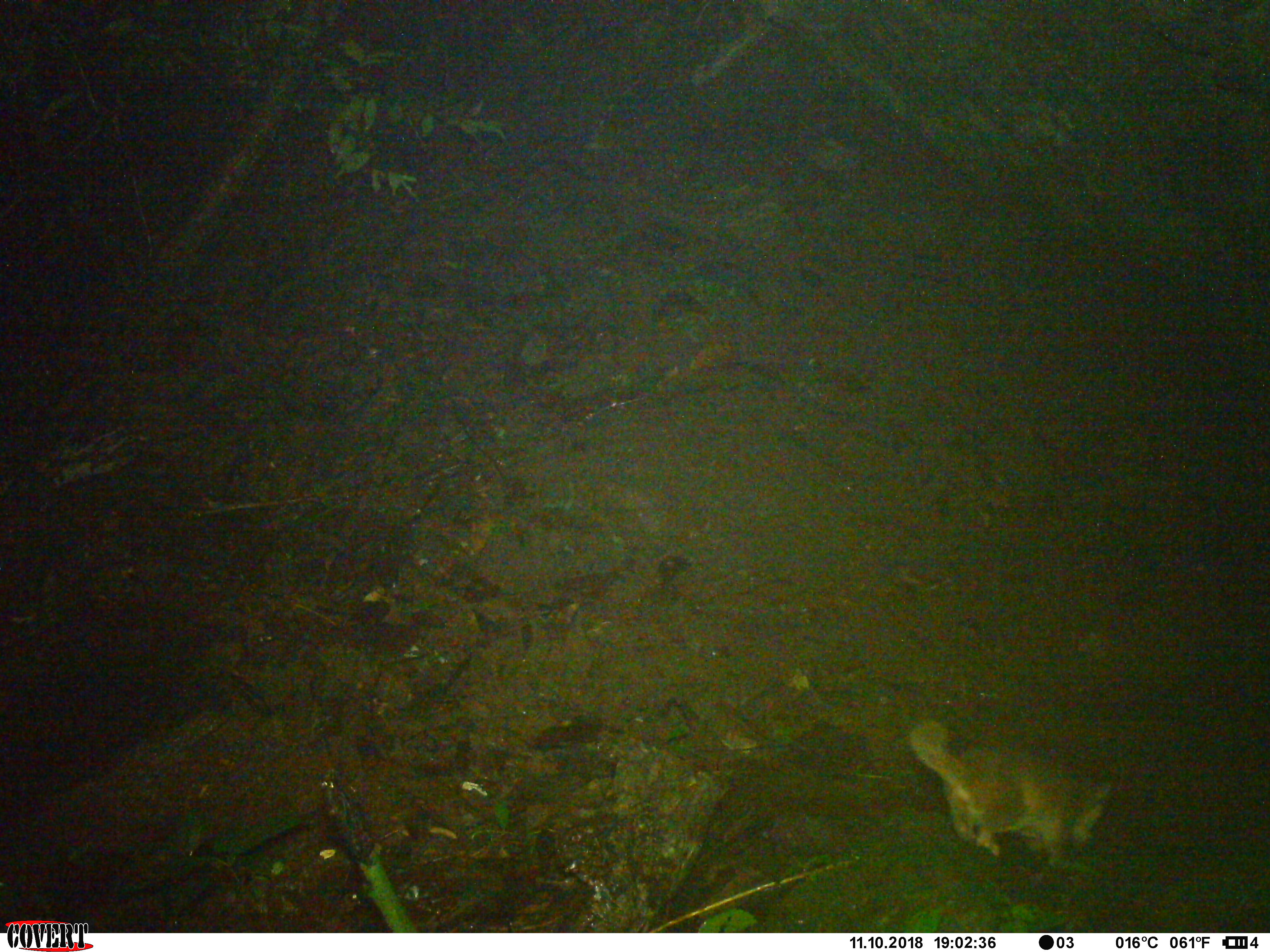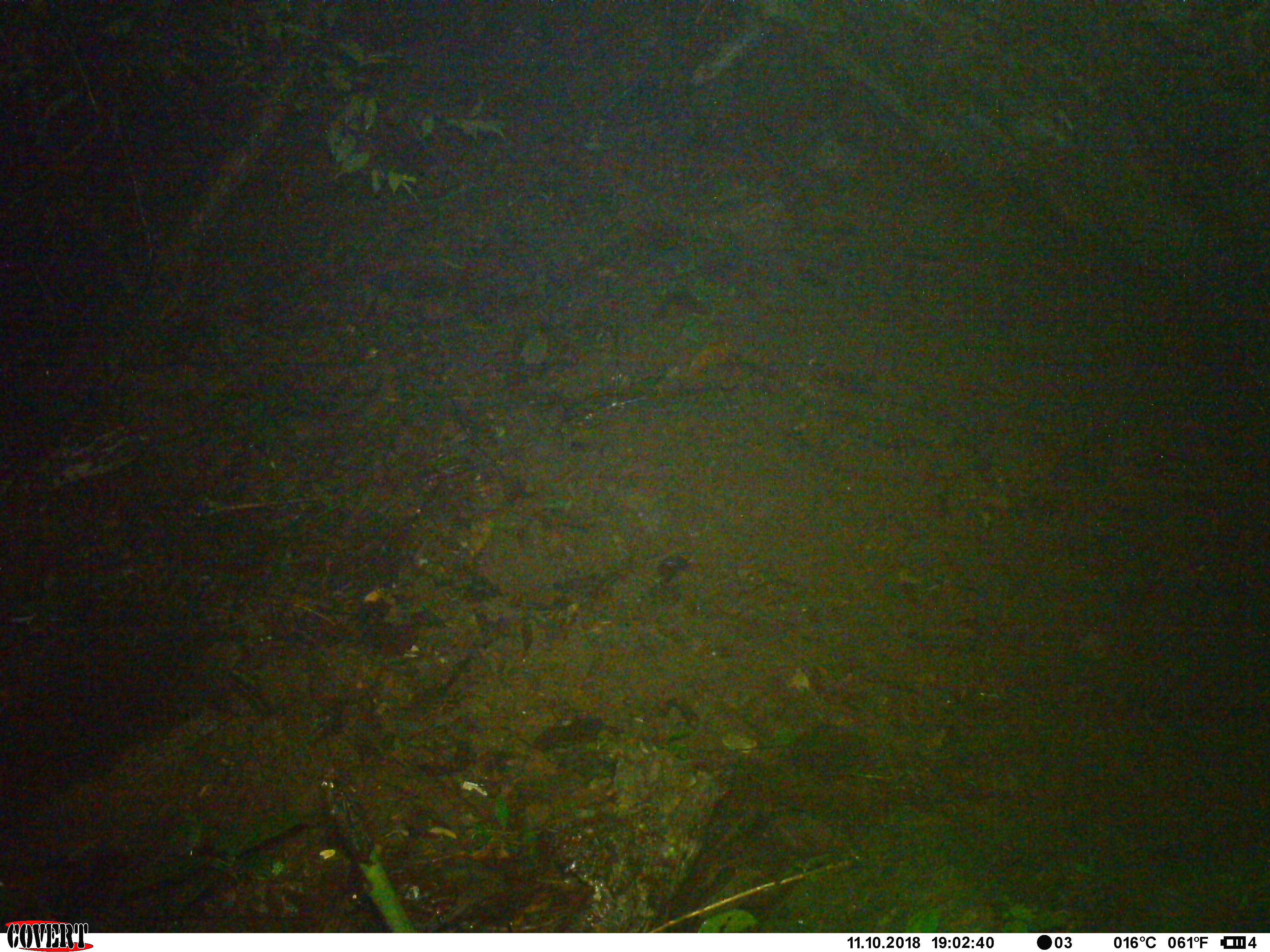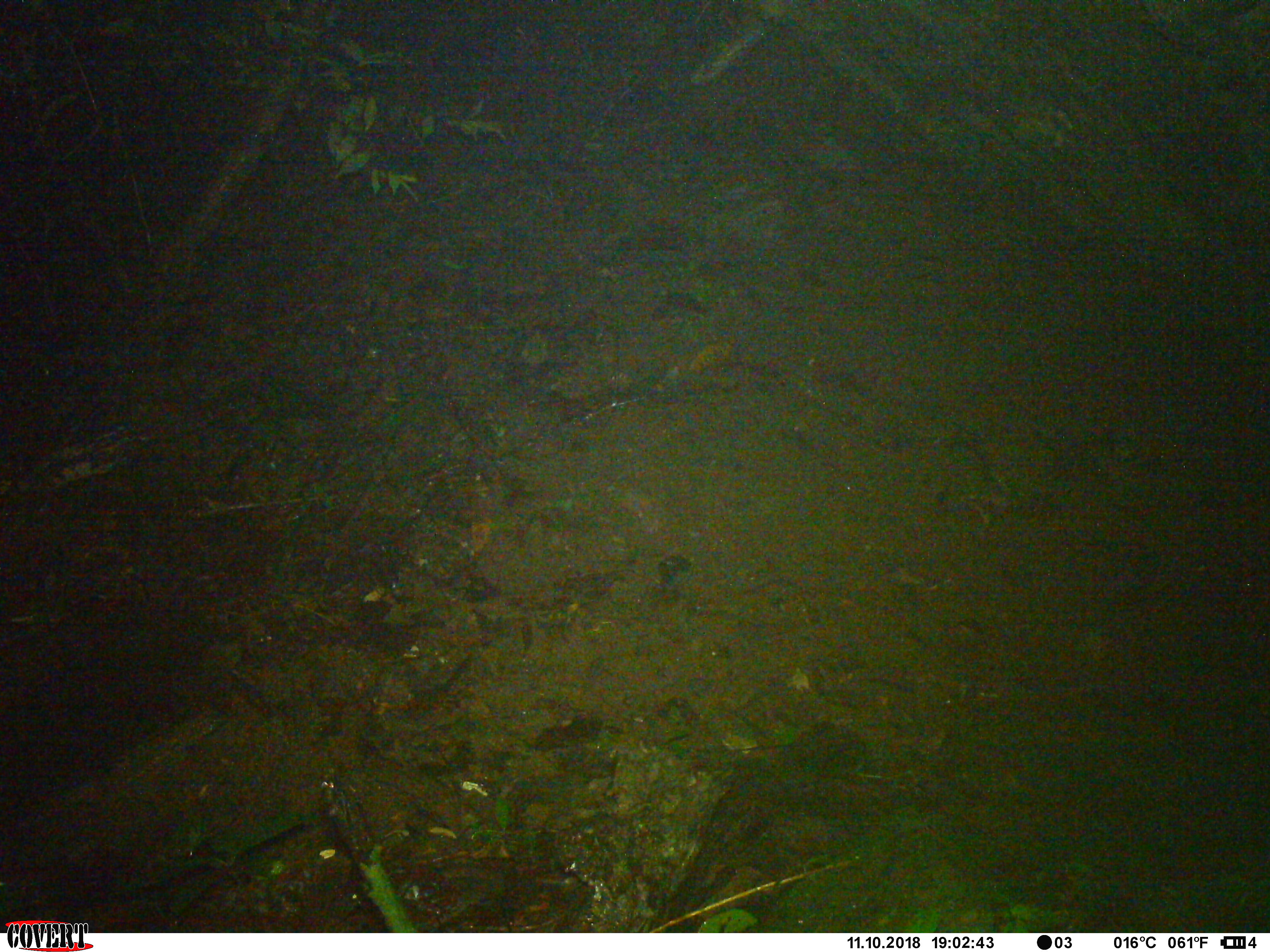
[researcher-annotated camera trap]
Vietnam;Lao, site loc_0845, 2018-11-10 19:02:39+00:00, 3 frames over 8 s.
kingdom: Animalia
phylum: Chordata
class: Mammalia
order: Carnivora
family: Mustelidae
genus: Melogale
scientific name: Melogale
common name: ferret badger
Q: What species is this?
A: Ferret badger (Melogale).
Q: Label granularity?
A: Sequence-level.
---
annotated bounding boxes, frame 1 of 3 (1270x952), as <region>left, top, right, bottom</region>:
ferret badger: <region>908, 719, 1114, 871</region>